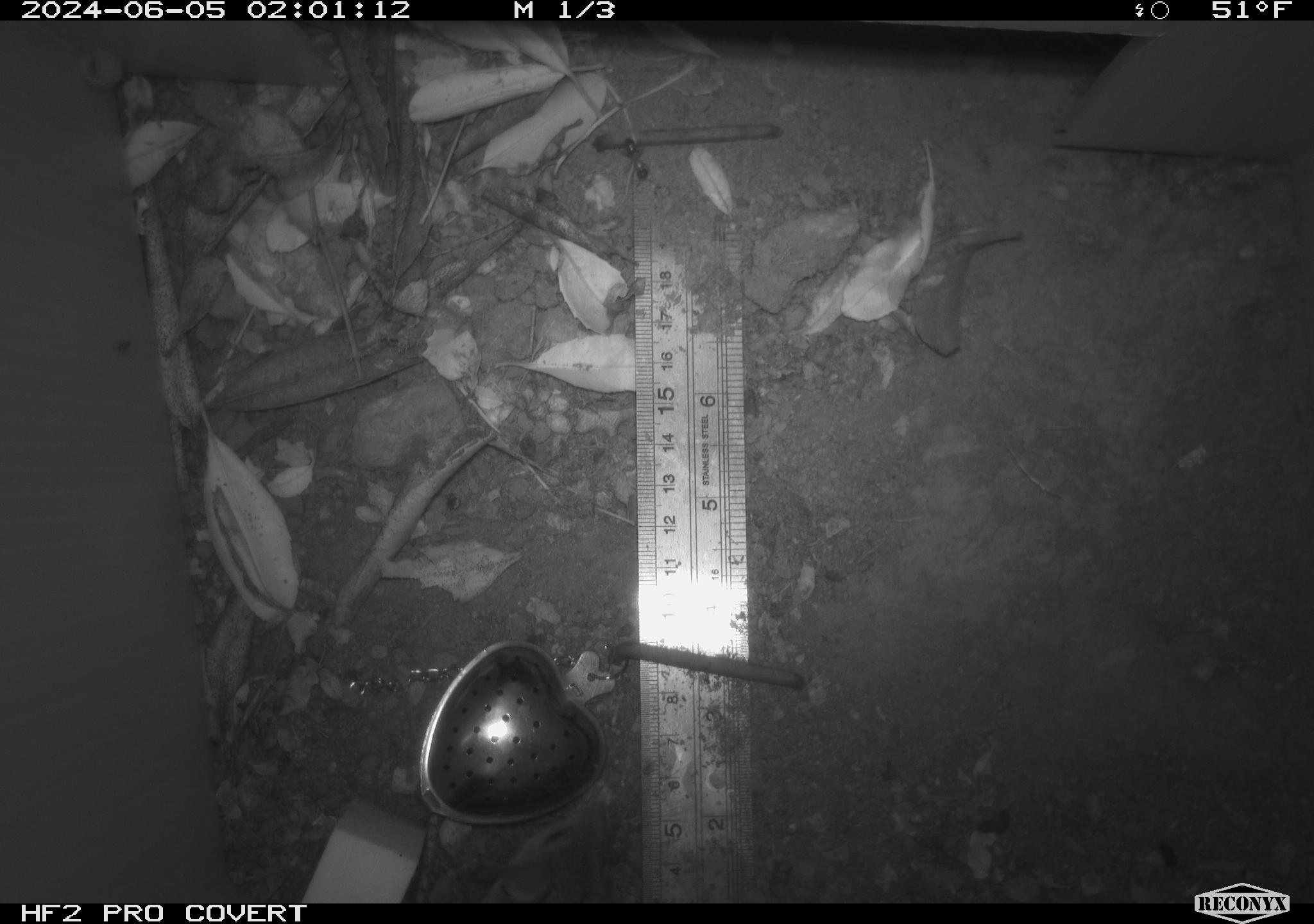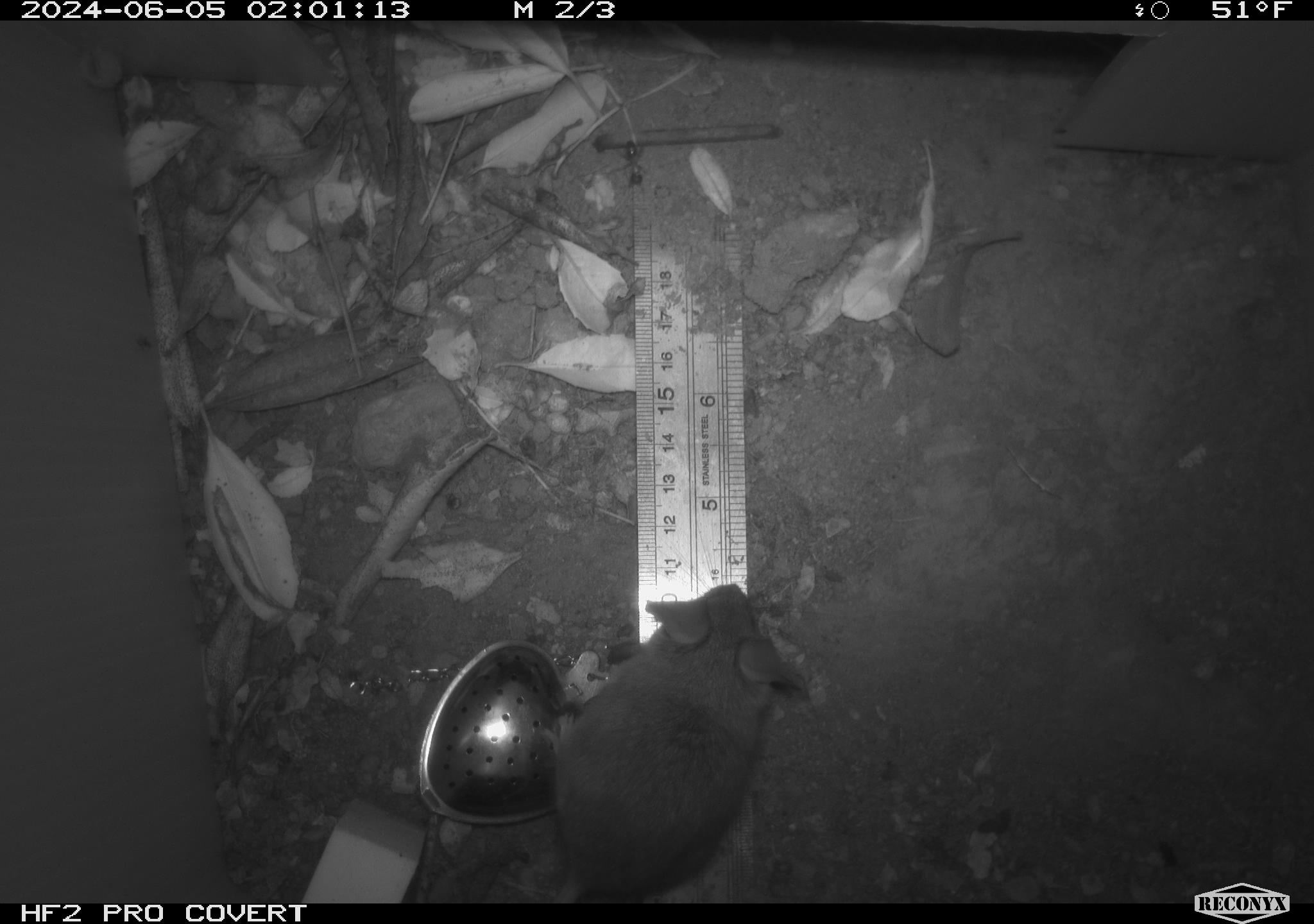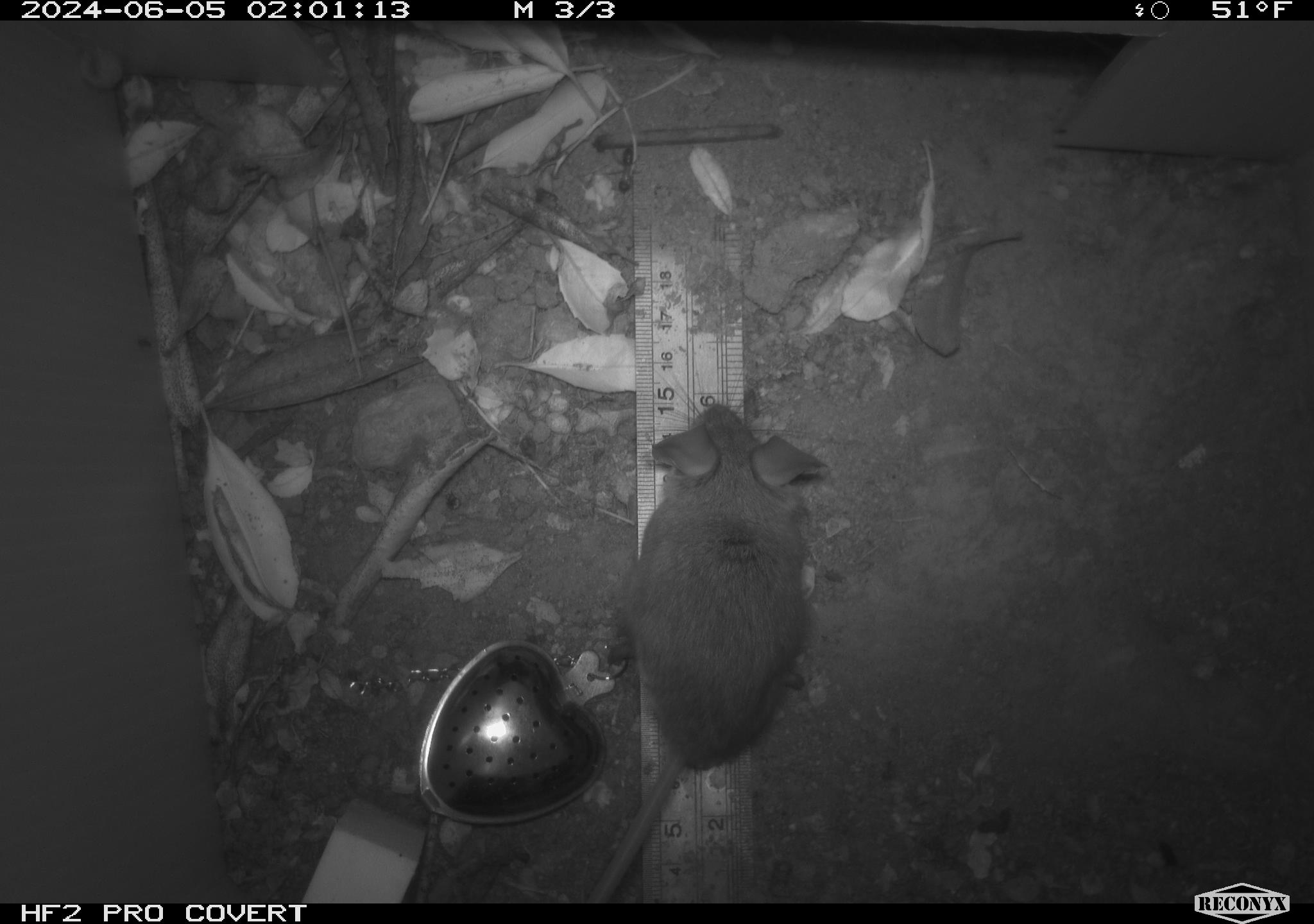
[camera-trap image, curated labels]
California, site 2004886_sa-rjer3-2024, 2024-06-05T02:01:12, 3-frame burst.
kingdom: Animalia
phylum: Chordata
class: Mammalia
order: Rodentia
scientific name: Rodentia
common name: mouse species